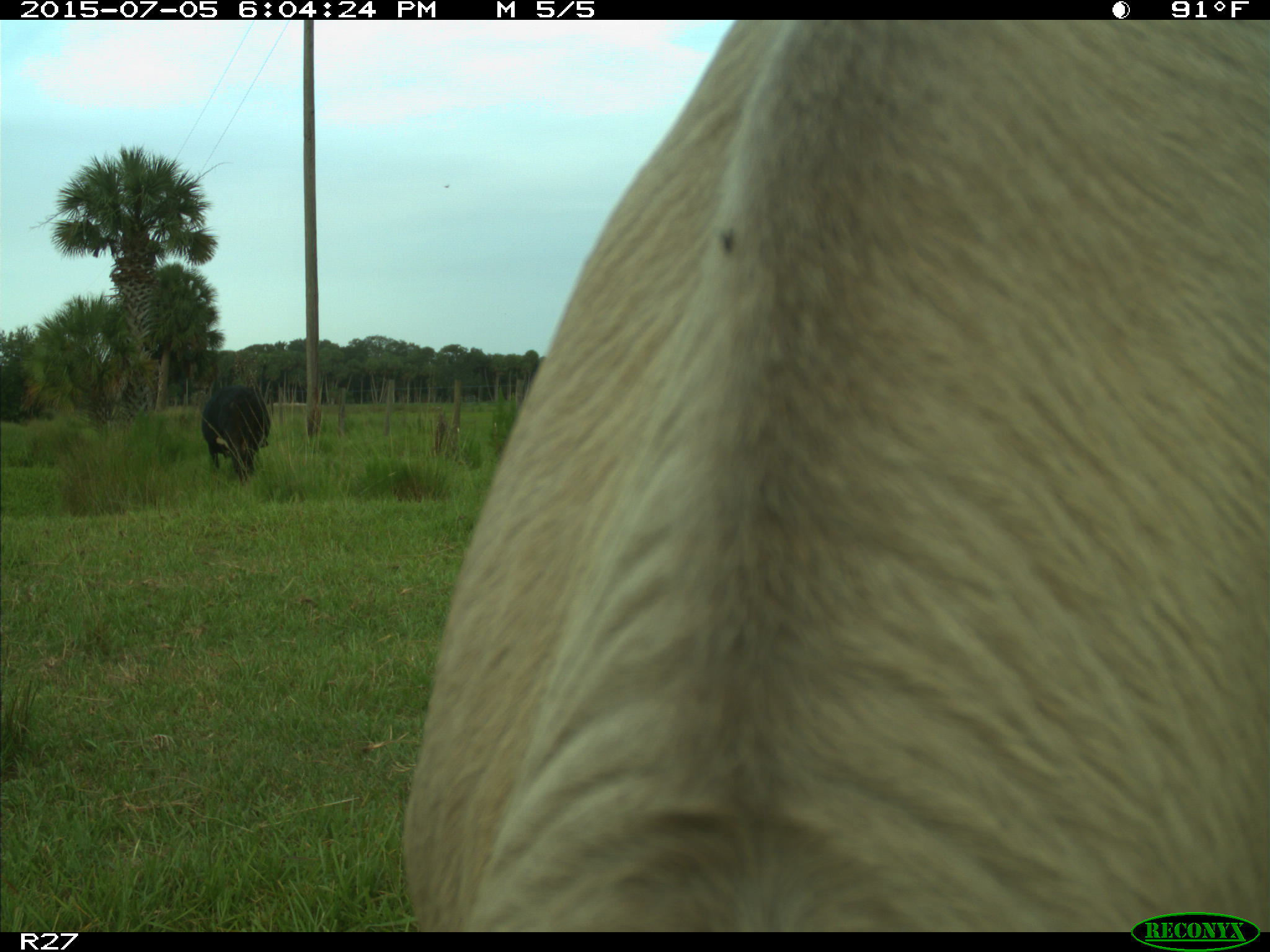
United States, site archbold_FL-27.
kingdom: Animalia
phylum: Chordata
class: Mammalia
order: Artiodactyla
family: Bovidae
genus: Bos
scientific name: Bos taurus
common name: domestic cow